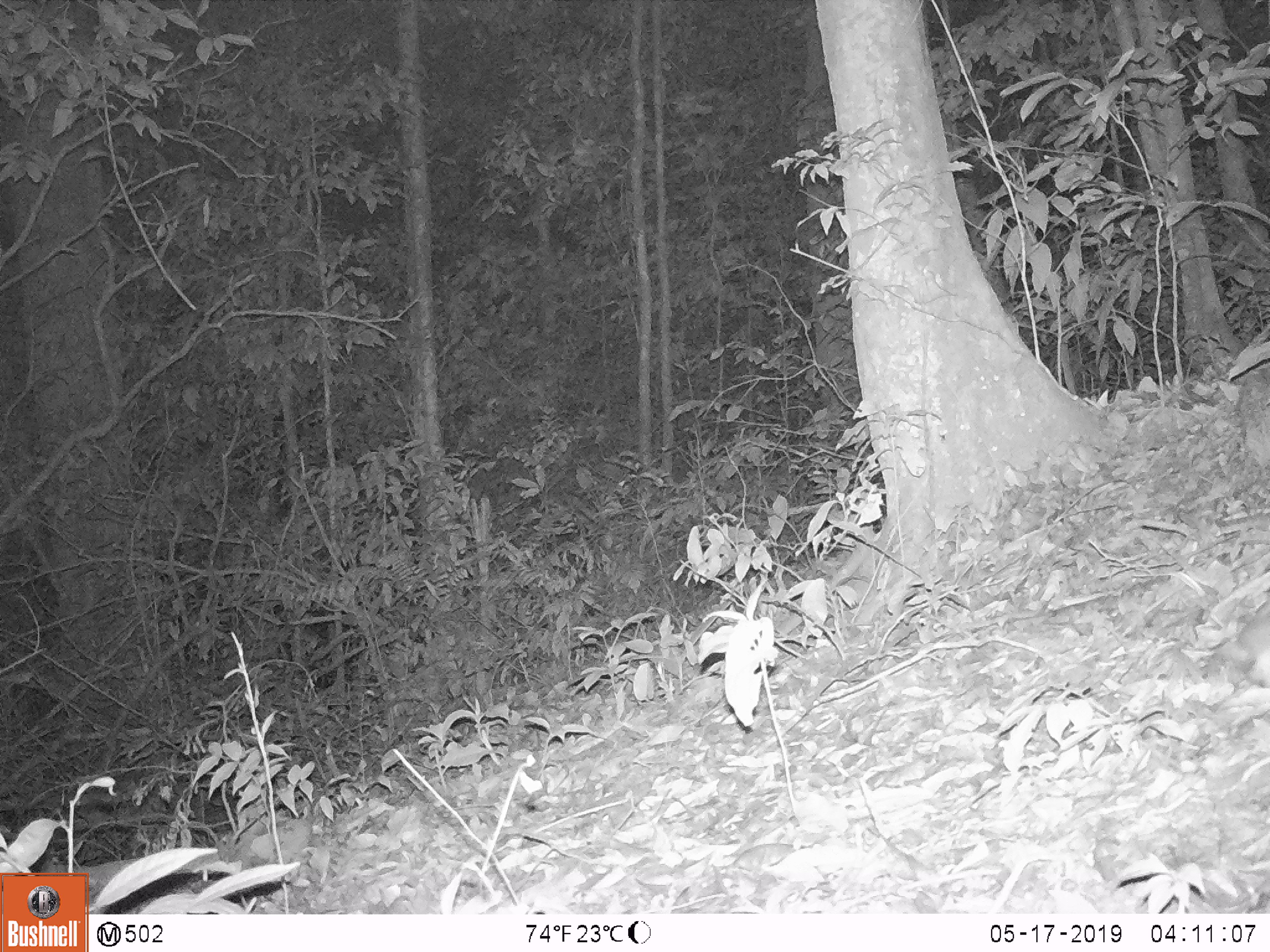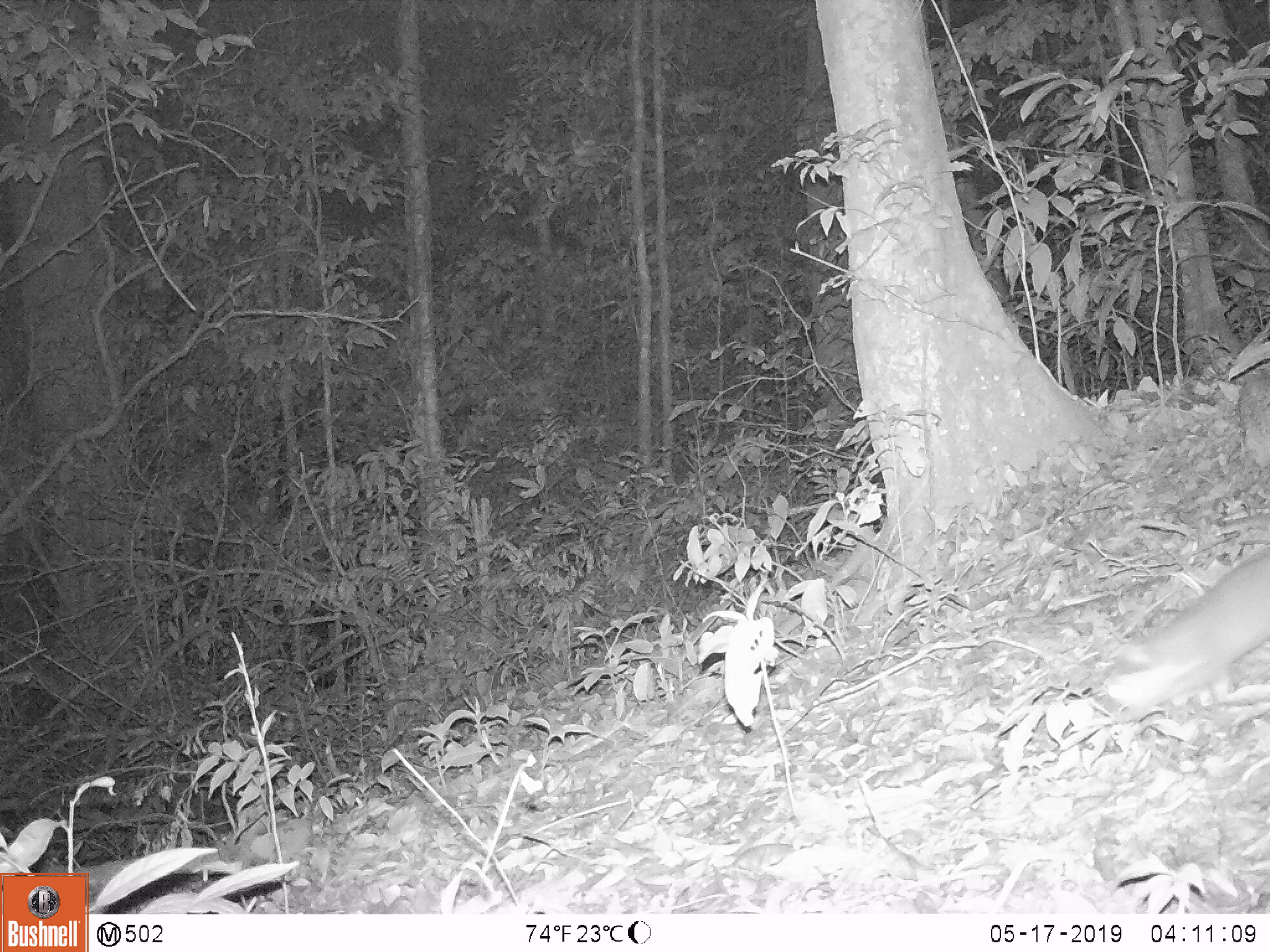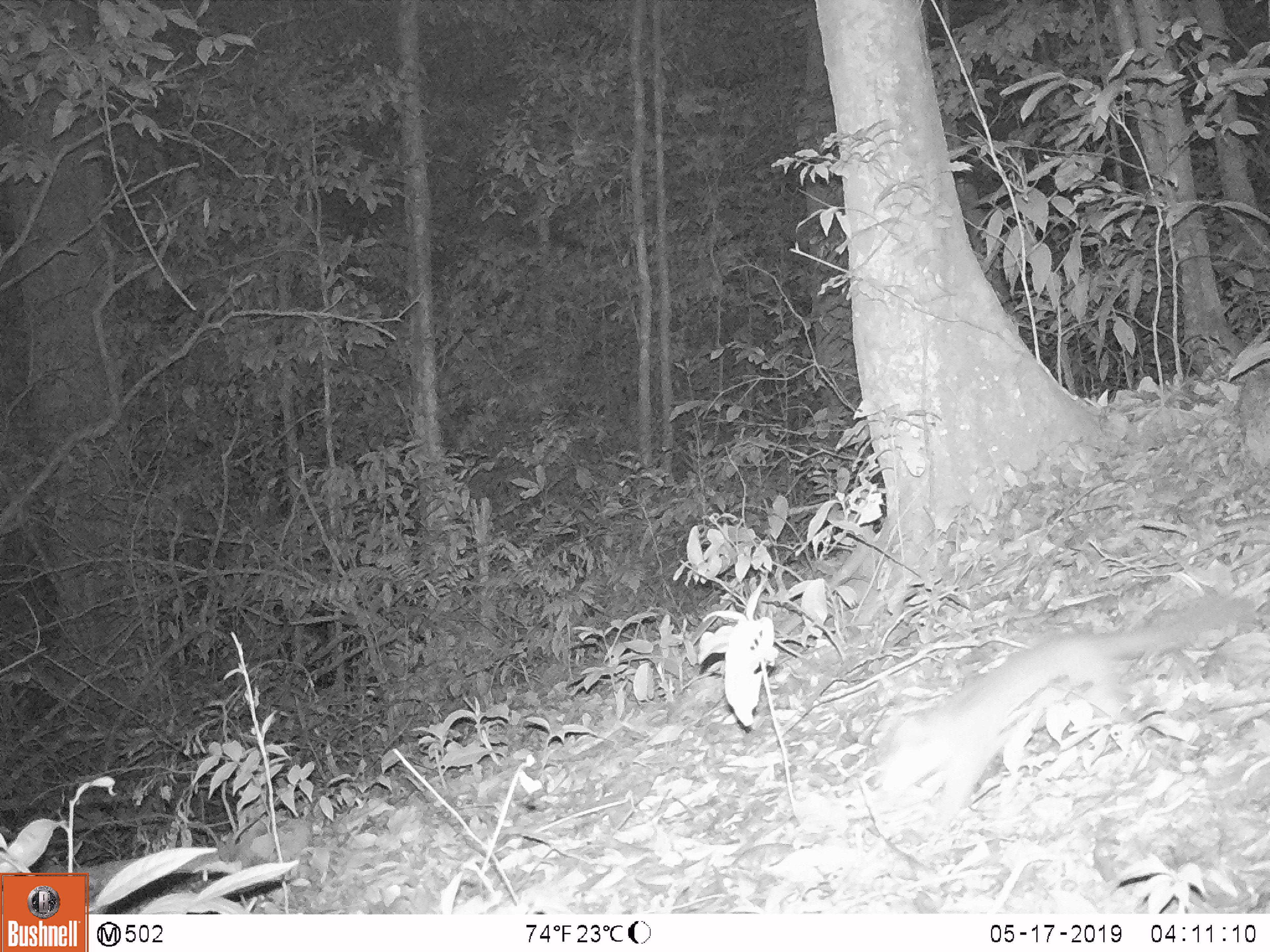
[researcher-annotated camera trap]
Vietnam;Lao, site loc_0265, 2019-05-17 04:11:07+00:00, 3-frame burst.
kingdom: Animalia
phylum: Chordata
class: Mammalia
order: Carnivora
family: Mustelidae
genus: Melogale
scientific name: Melogale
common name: ferret badger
Ferret badger (Melogale). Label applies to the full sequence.